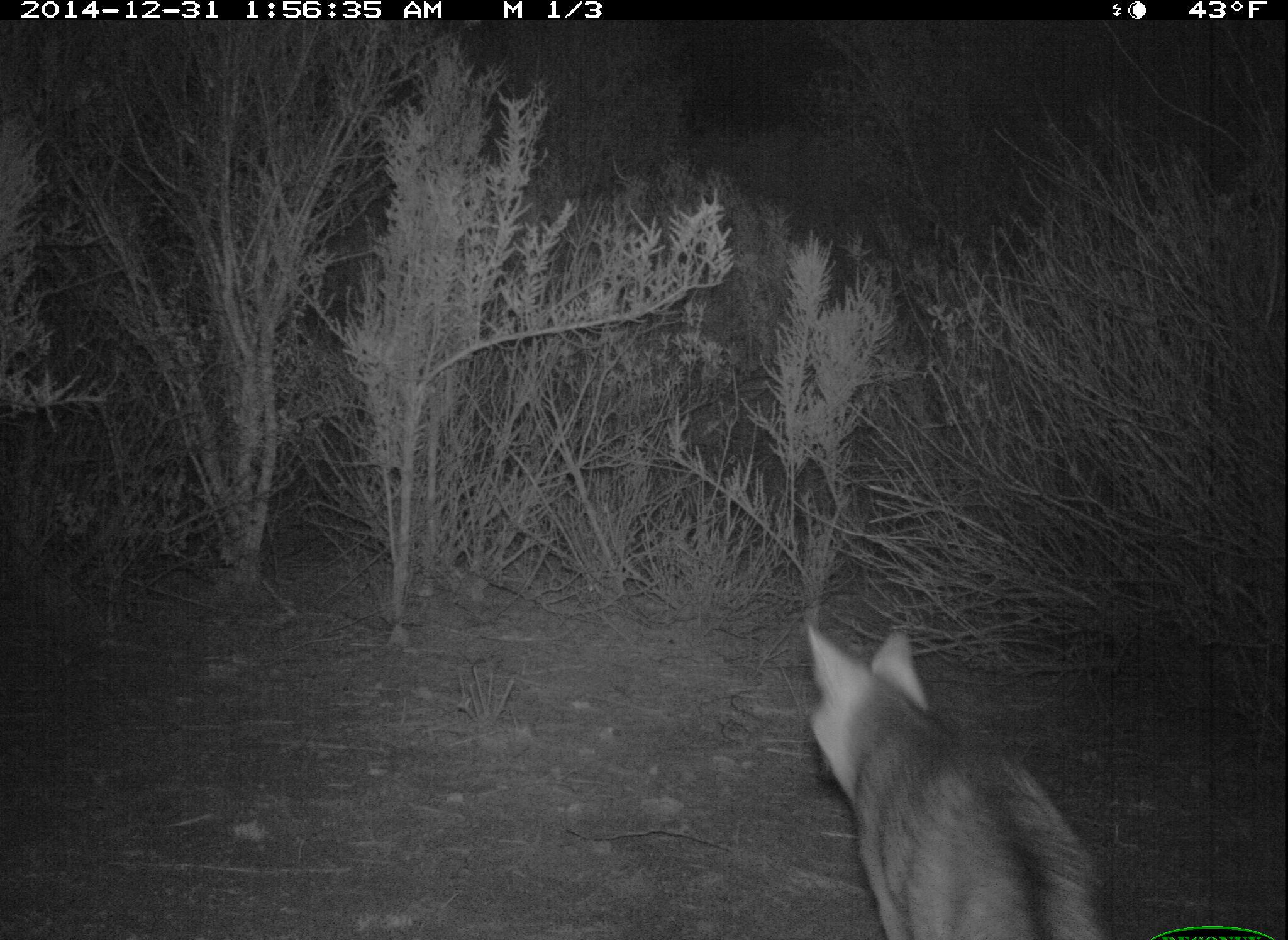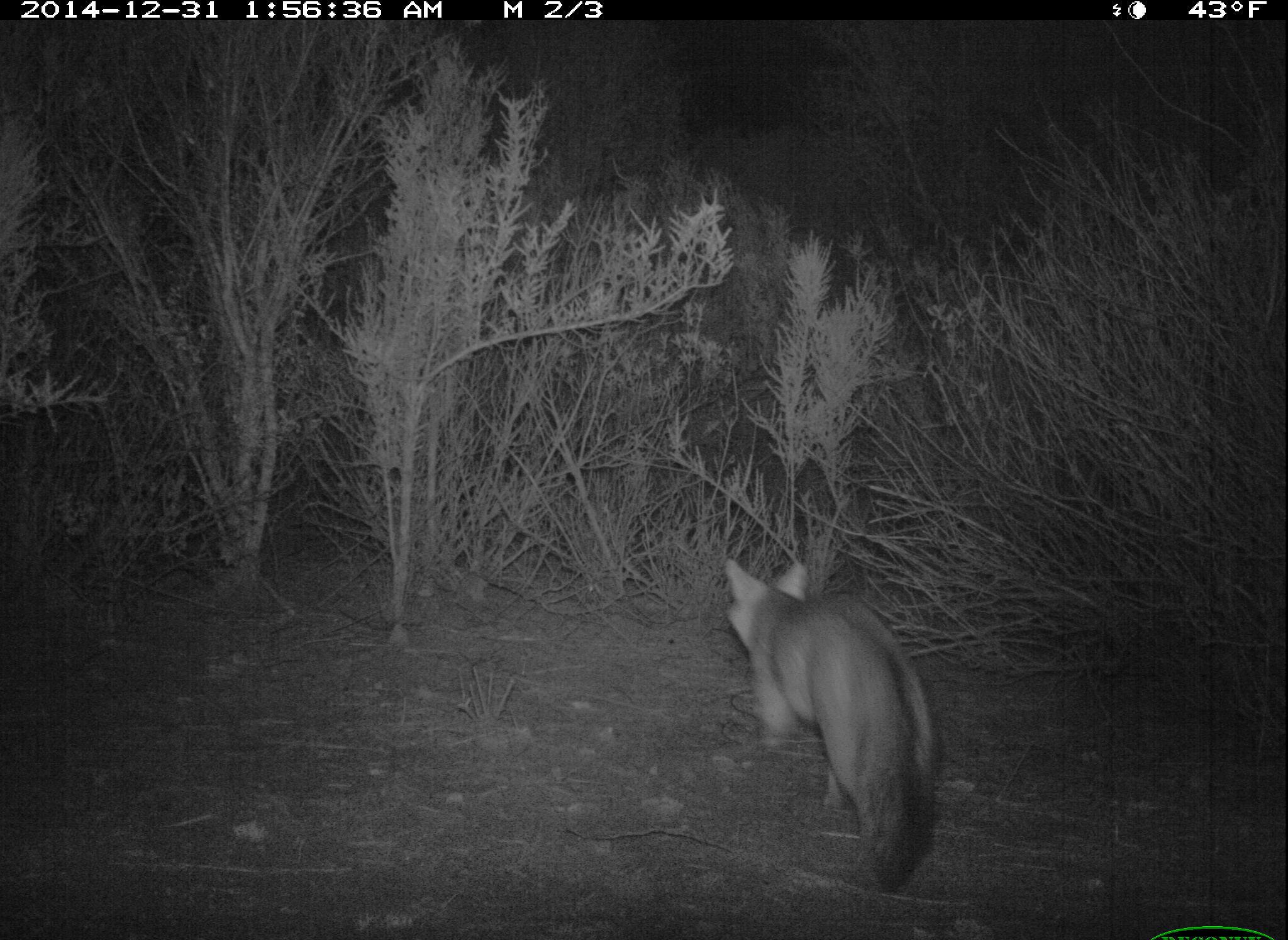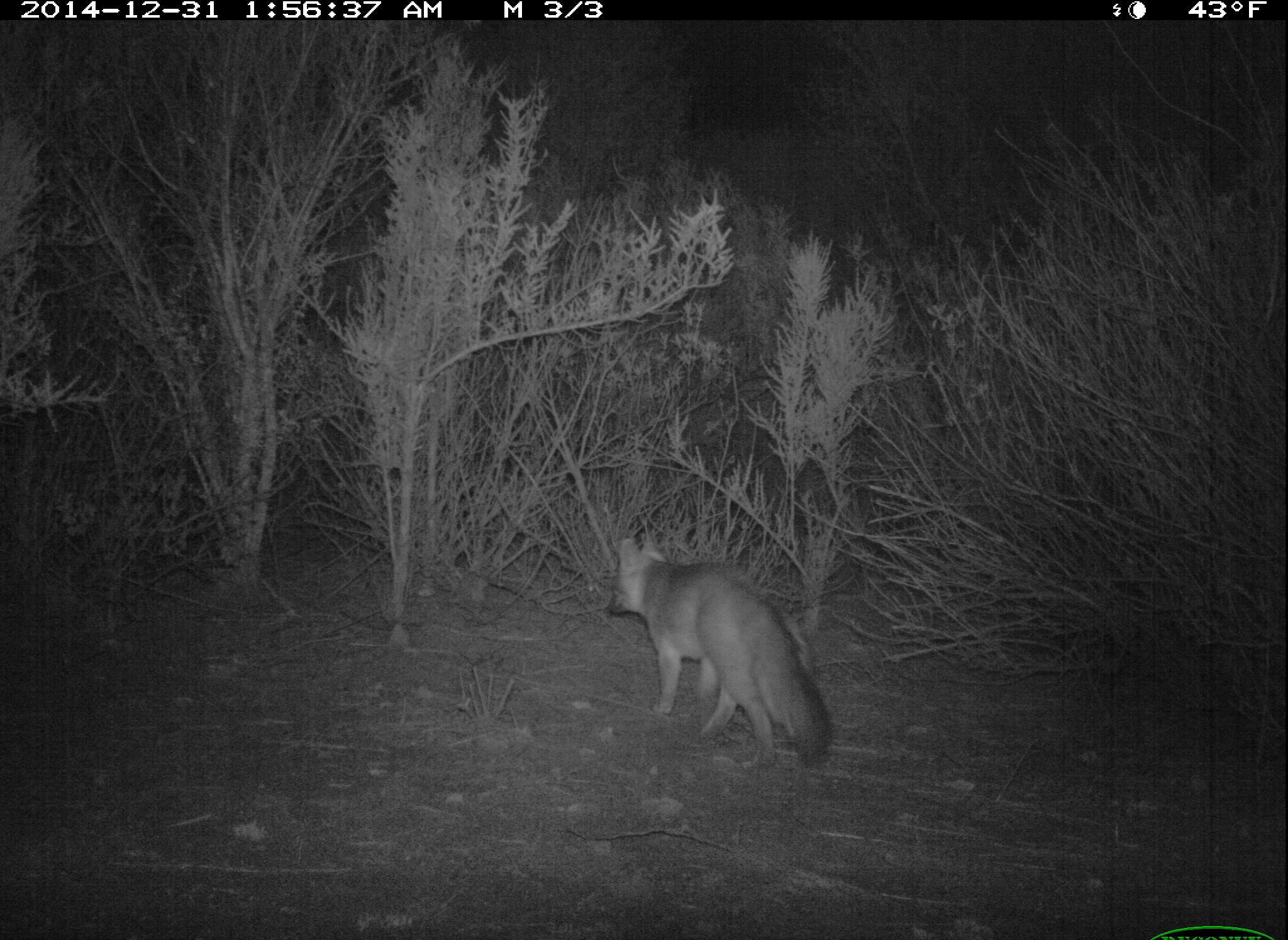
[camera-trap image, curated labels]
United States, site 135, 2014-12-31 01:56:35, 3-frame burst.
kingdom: Animalia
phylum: Chordata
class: Mammalia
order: Carnivora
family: Canidae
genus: Urocyon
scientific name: Urocyon cinereoargenteus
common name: gray fox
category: fox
Fox (gray fox) (Urocyon cinereoargenteus).